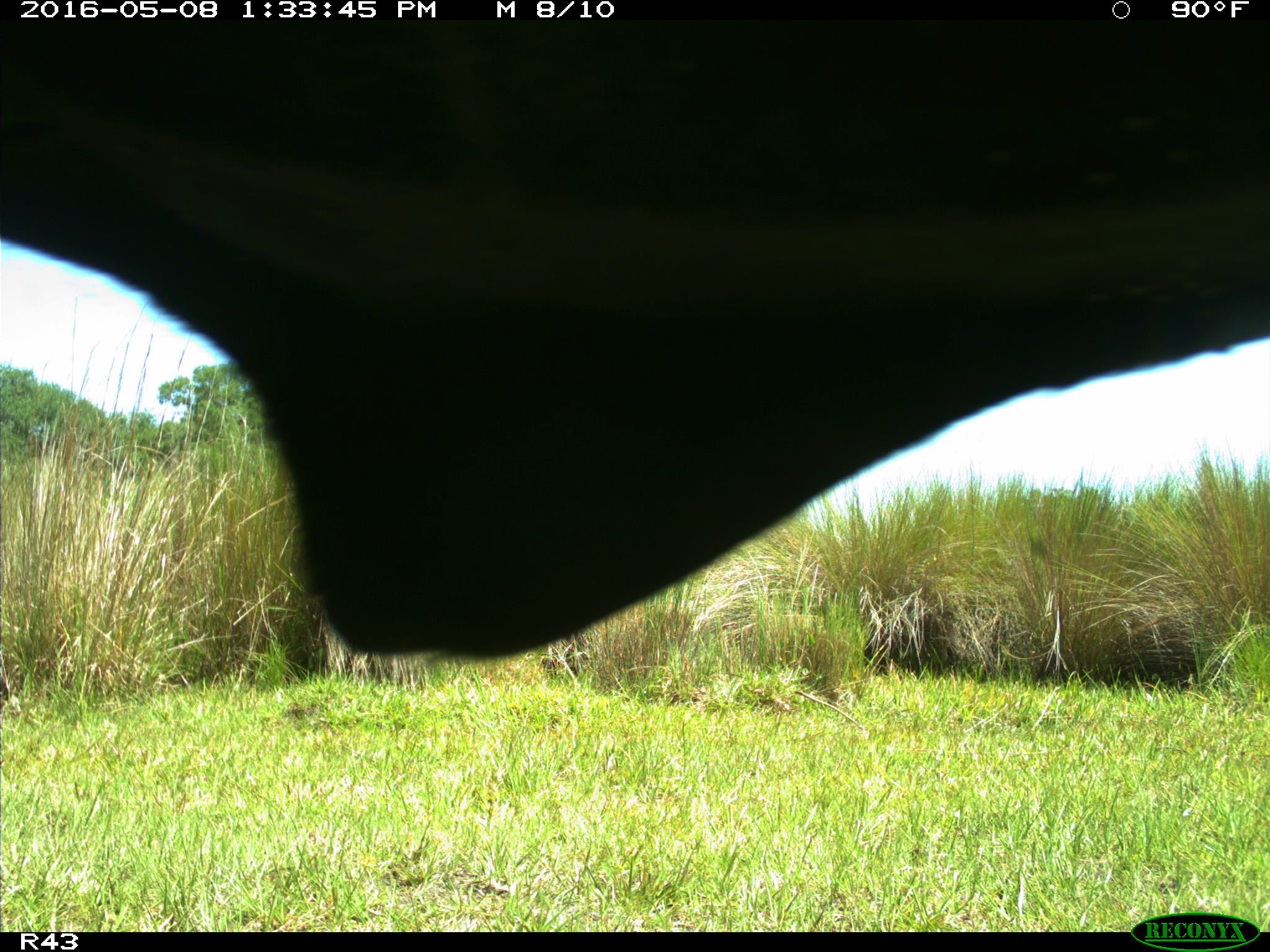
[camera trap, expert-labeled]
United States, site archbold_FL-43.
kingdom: Animalia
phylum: Chordata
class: Mammalia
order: Artiodactyla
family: Bovidae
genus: Bos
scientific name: Bos taurus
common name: domestic cow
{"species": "Bos taurus (domestic cow)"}